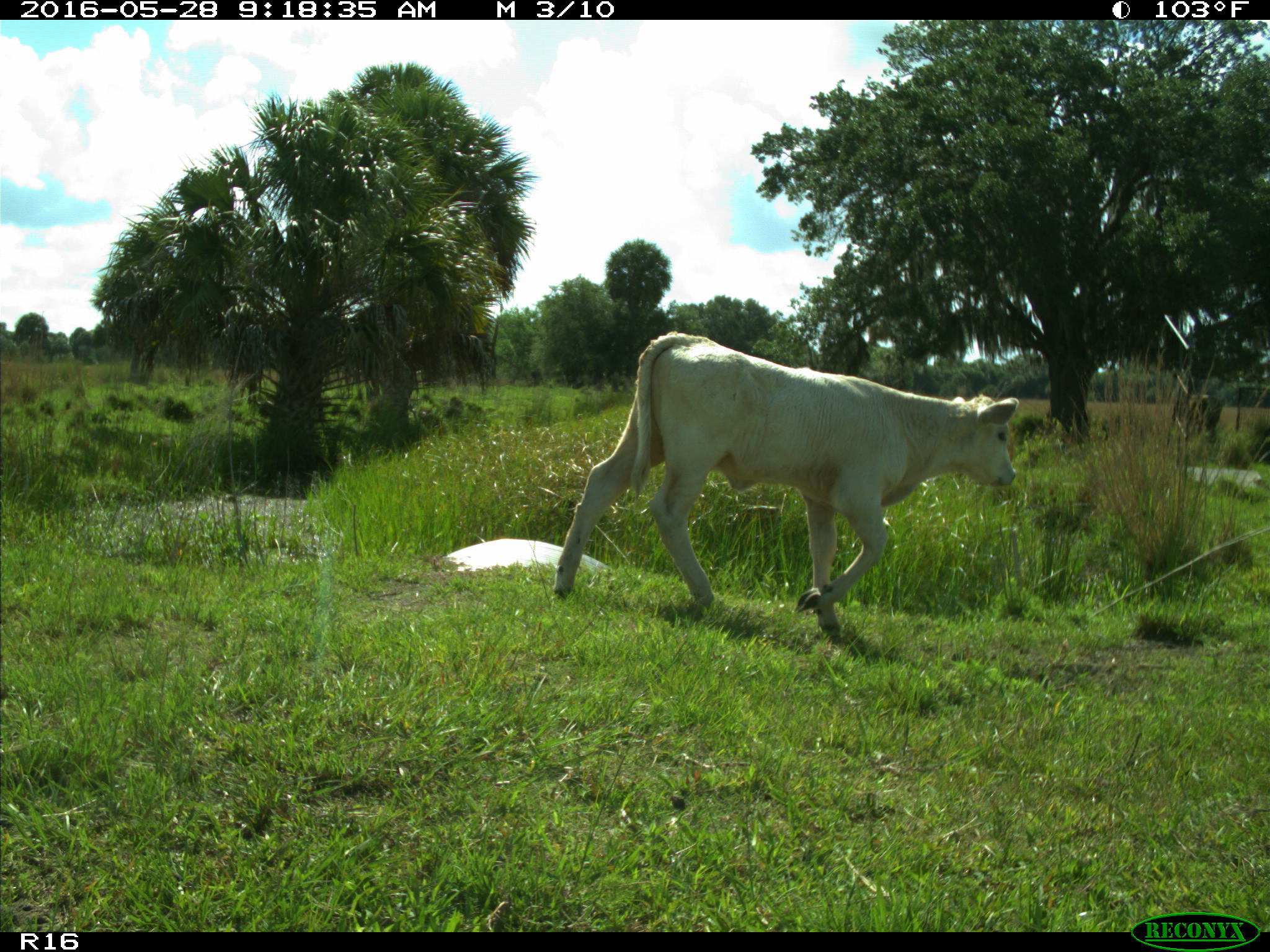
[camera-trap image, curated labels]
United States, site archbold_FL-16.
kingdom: Animalia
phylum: Chordata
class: Mammalia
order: Artiodactyla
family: Bovidae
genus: Bos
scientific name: Bos taurus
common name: domestic cow